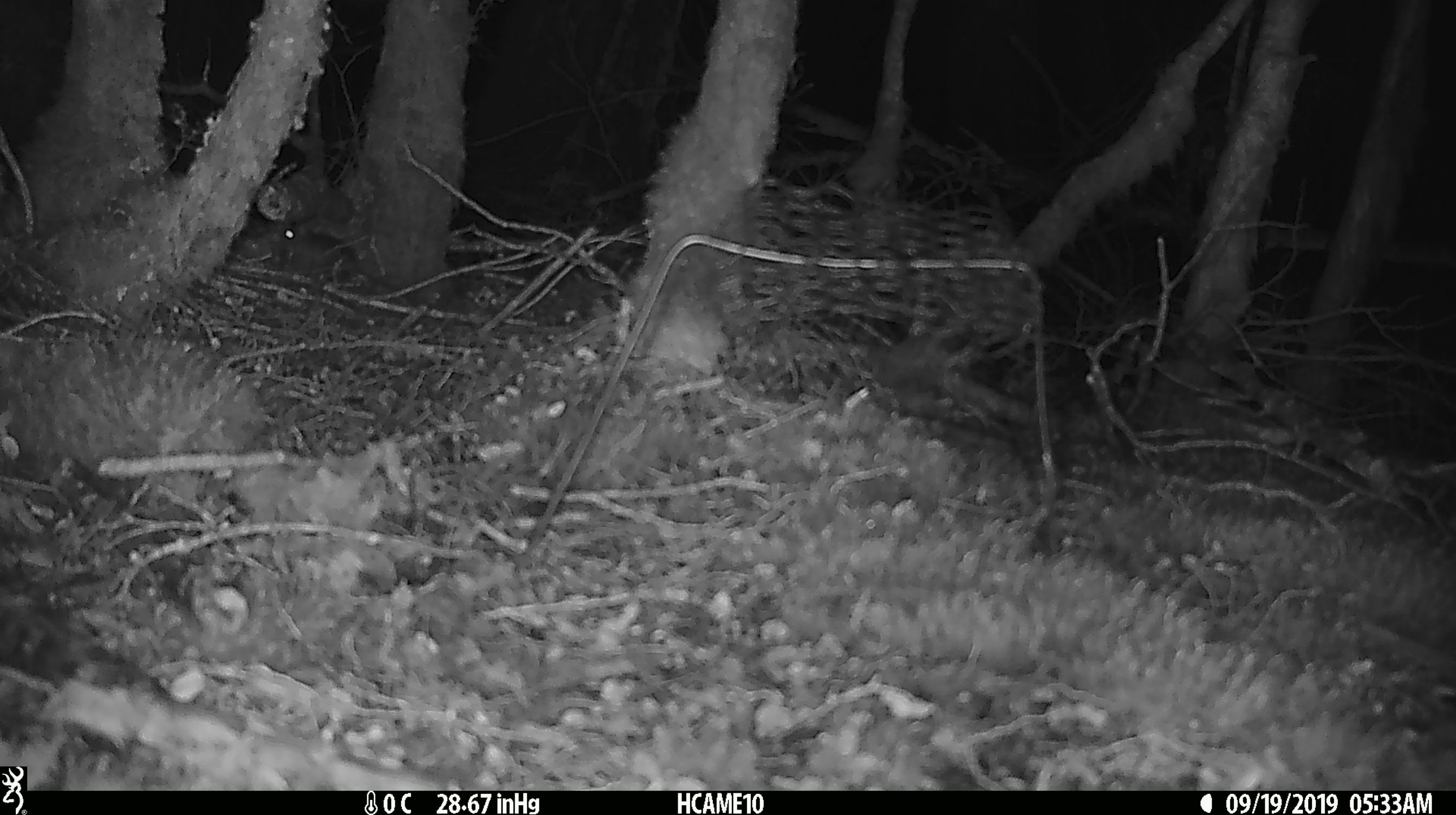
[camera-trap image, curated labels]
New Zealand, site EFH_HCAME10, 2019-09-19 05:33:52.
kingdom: Animalia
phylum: Chordata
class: Mammalia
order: Rodentia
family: Muridae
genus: Mus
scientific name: Mus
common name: mouse